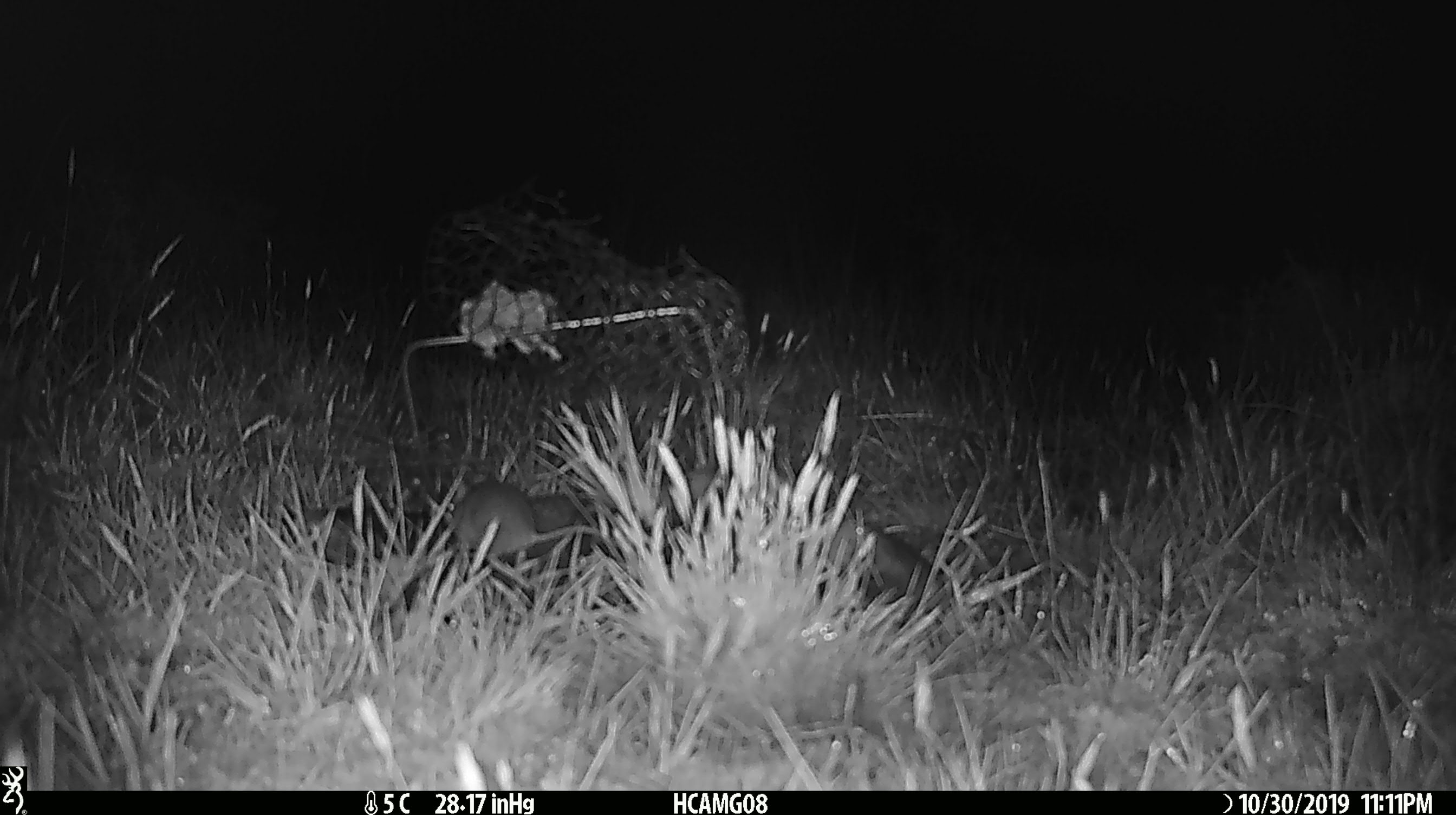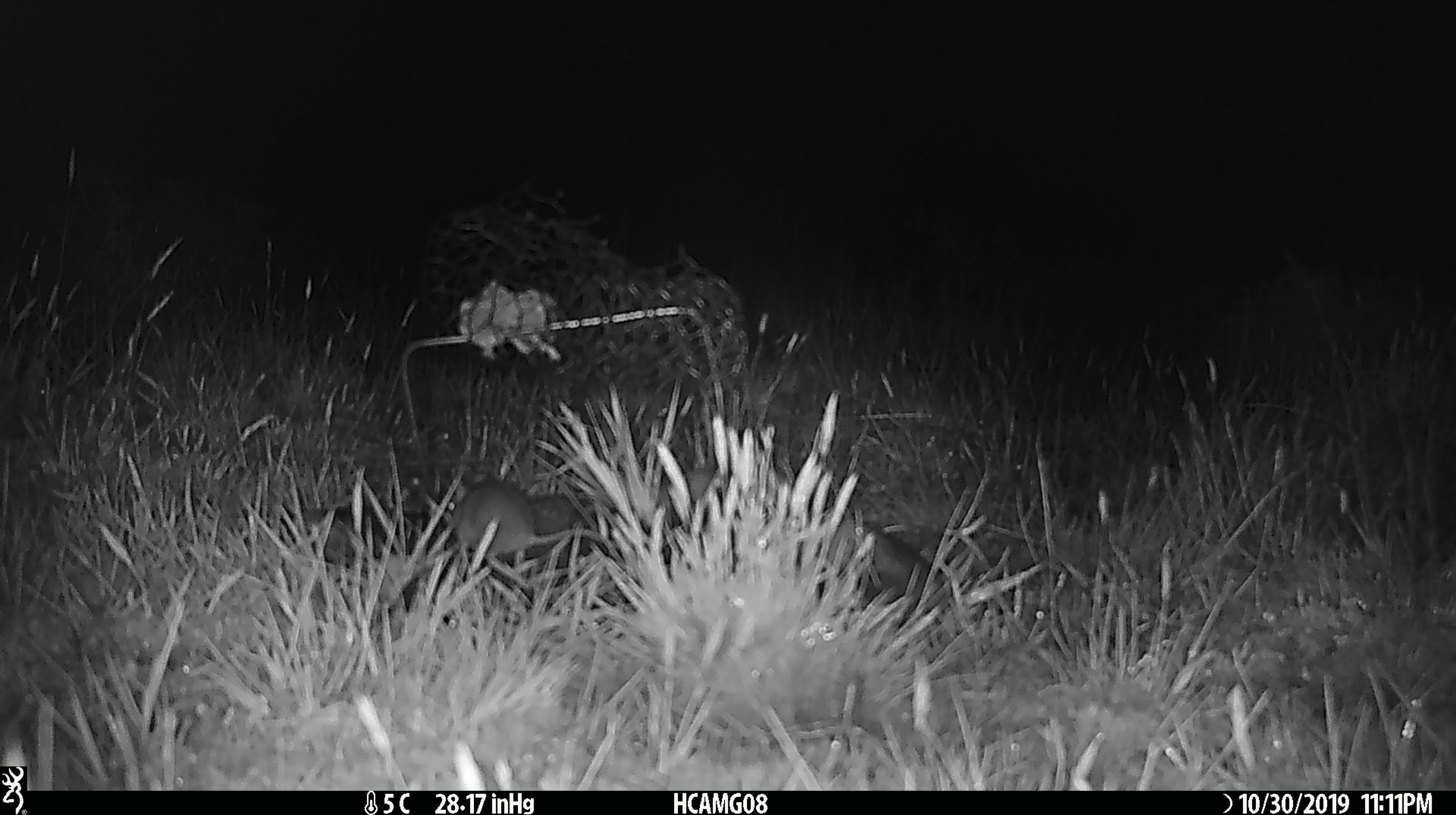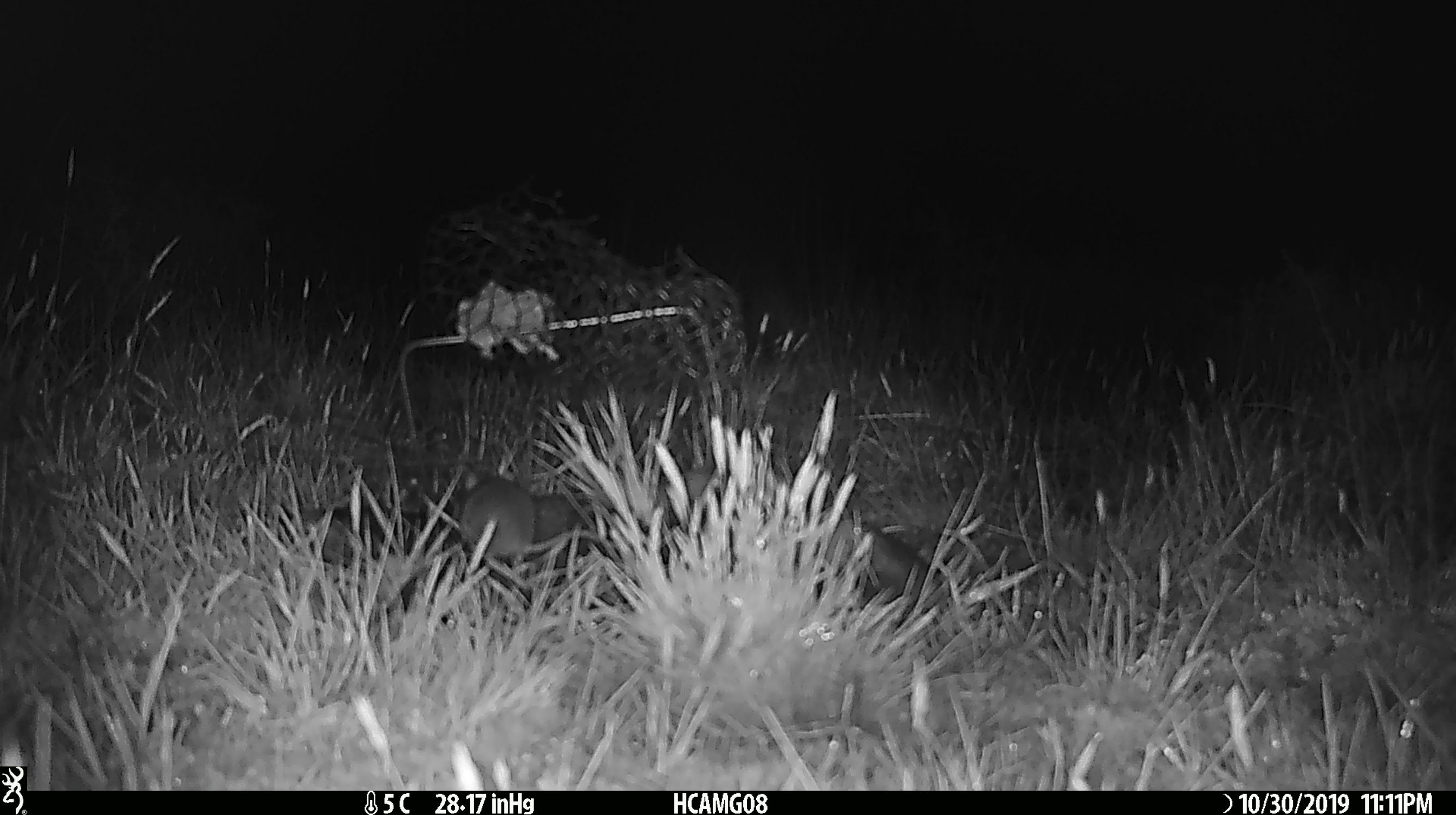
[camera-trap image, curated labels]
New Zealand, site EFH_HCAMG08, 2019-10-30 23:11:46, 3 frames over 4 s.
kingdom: Animalia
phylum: Chordata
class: Mammalia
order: Rodentia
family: Muridae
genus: Mus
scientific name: Mus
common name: mouse